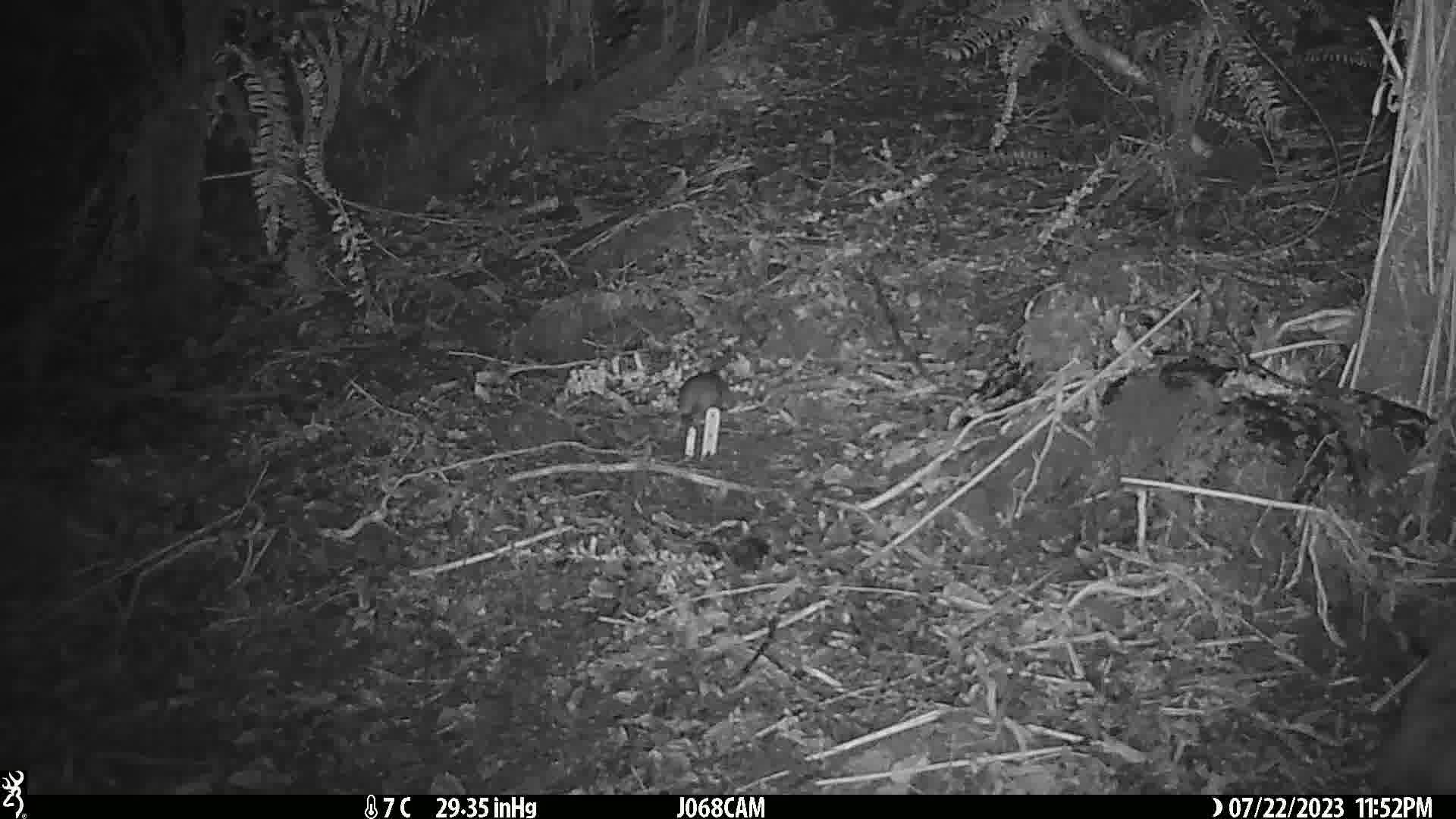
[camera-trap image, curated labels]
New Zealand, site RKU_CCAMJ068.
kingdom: Animalia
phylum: Chordata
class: Mammalia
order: Rodentia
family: Muridae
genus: Rattus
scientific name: Rattus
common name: rat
Rat (Rattus).